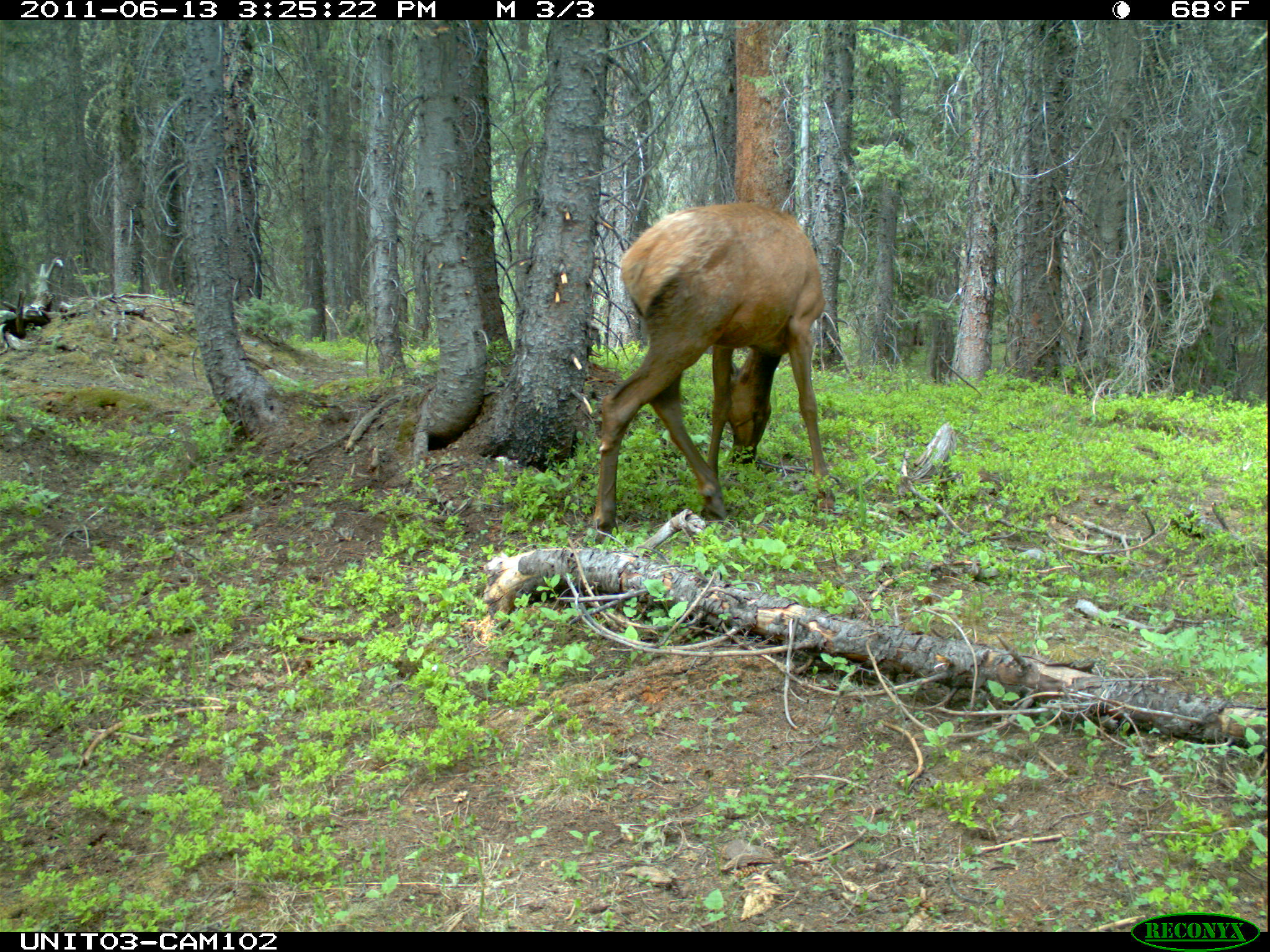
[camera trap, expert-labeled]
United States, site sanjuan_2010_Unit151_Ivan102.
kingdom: Animalia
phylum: Chordata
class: Mammalia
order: Artiodactyla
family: Cervidae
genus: Cervus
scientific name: Cervus elaphus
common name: red deer